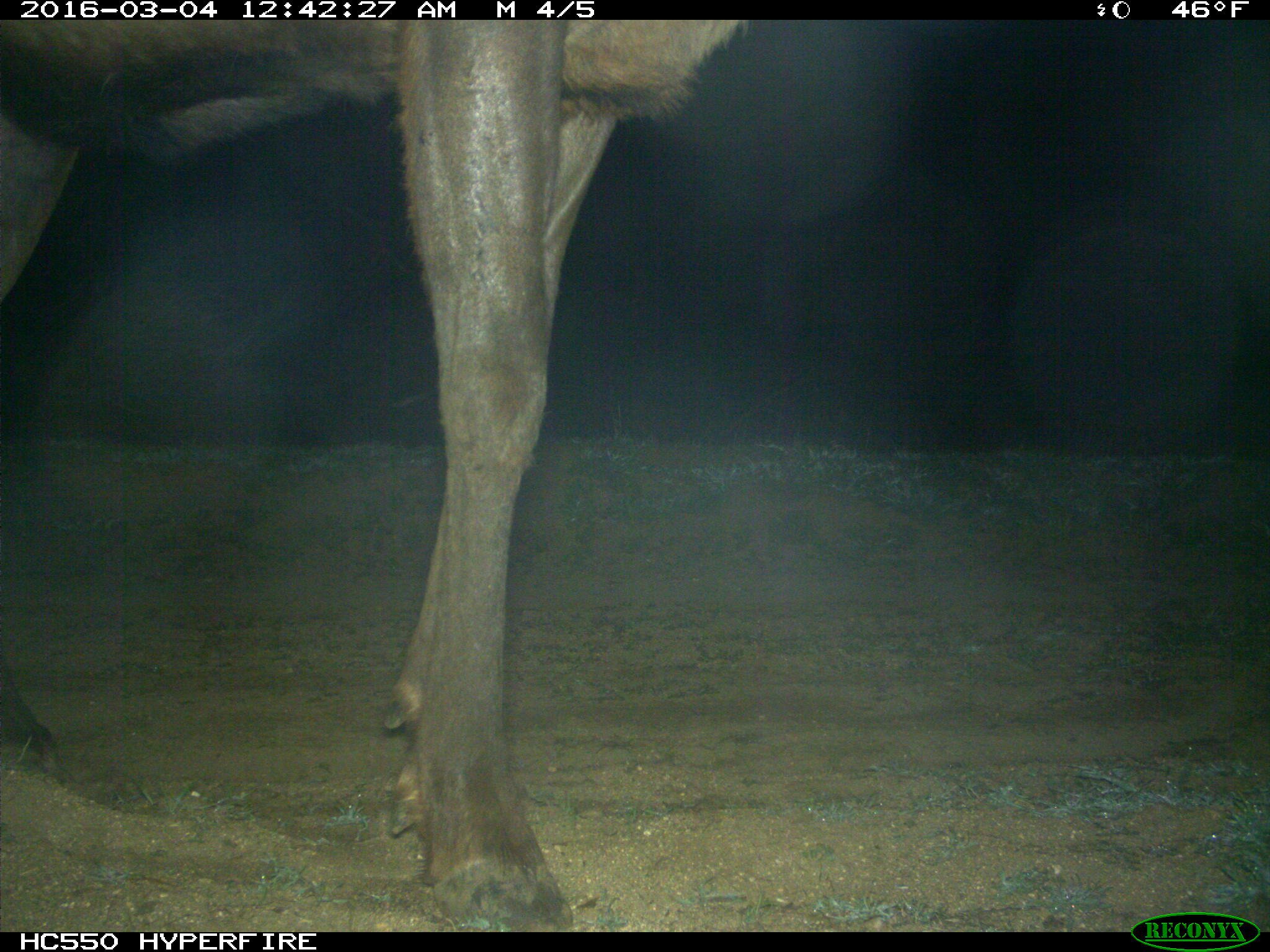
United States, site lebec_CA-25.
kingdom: Animalia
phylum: Chordata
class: Mammalia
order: Artiodactyla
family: Cervidae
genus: Cervus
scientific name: Cervus canadensis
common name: elk